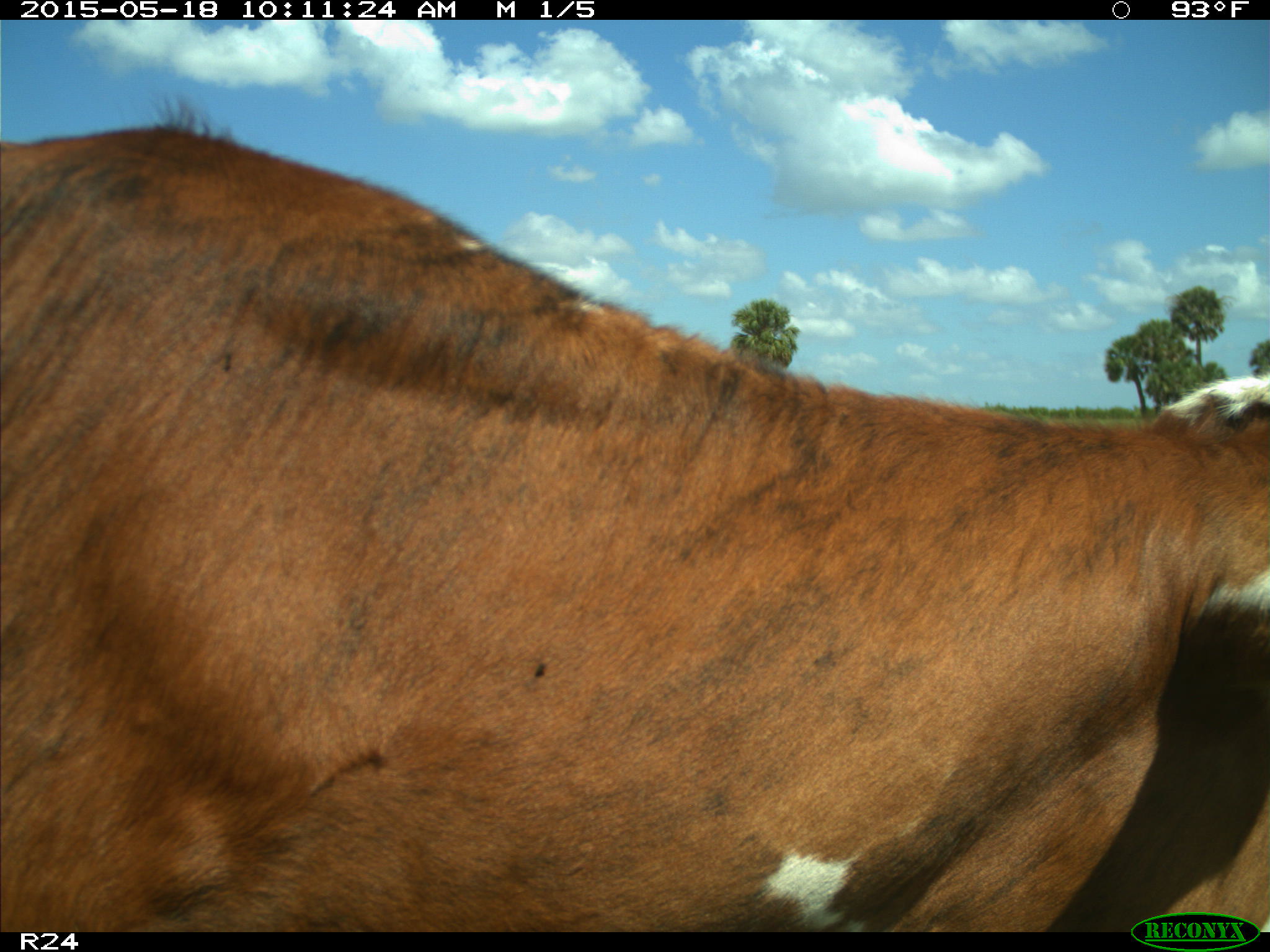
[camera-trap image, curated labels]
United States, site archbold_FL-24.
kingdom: Animalia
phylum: Chordata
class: Mammalia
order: Artiodactyla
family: Bovidae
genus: Bos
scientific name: Bos taurus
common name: domestic cow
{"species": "Bos taurus (domestic cow)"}